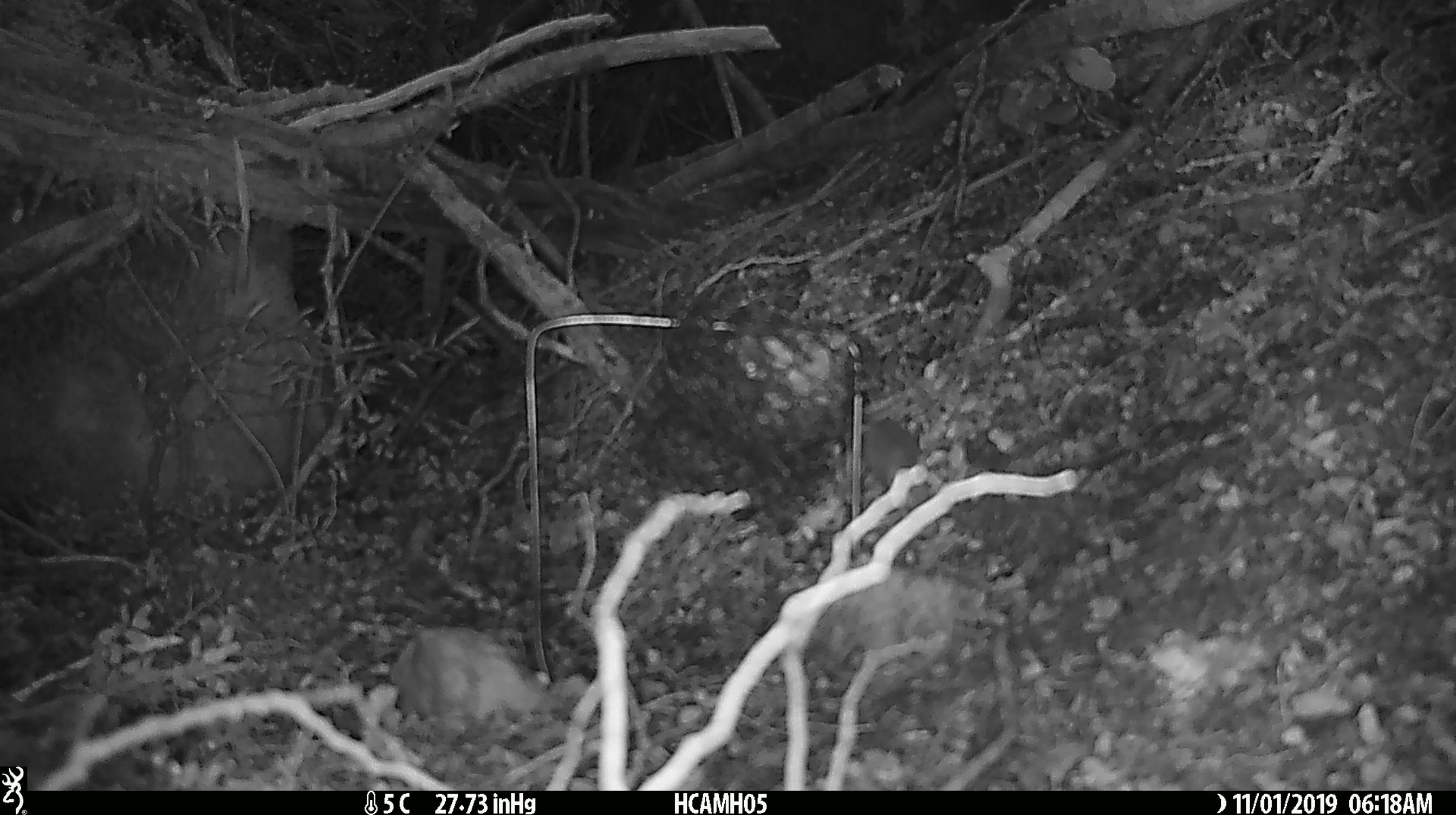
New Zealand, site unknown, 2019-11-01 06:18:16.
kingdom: Animalia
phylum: Chordata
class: Mammalia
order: Rodentia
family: Muridae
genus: Mus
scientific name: Mus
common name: mouse